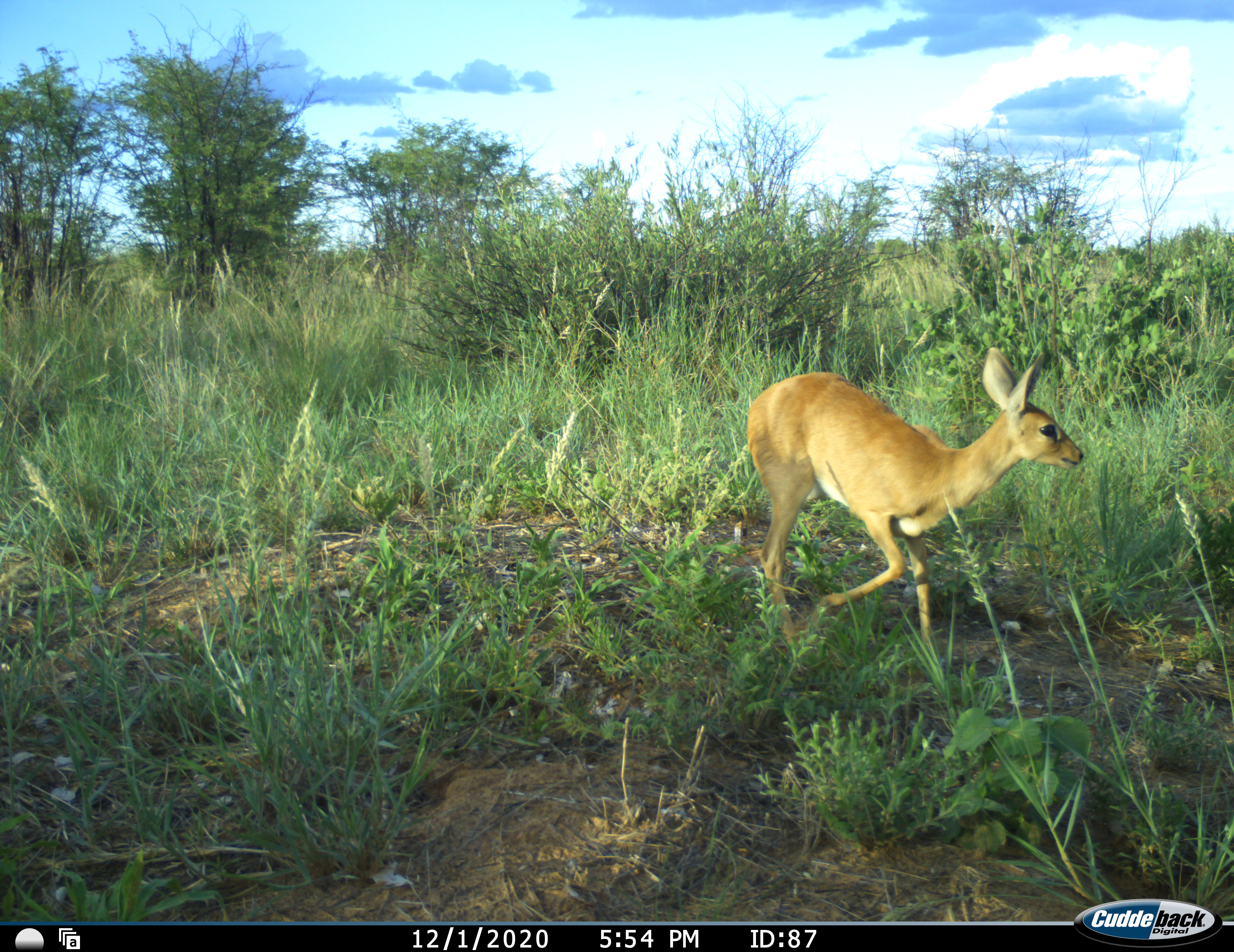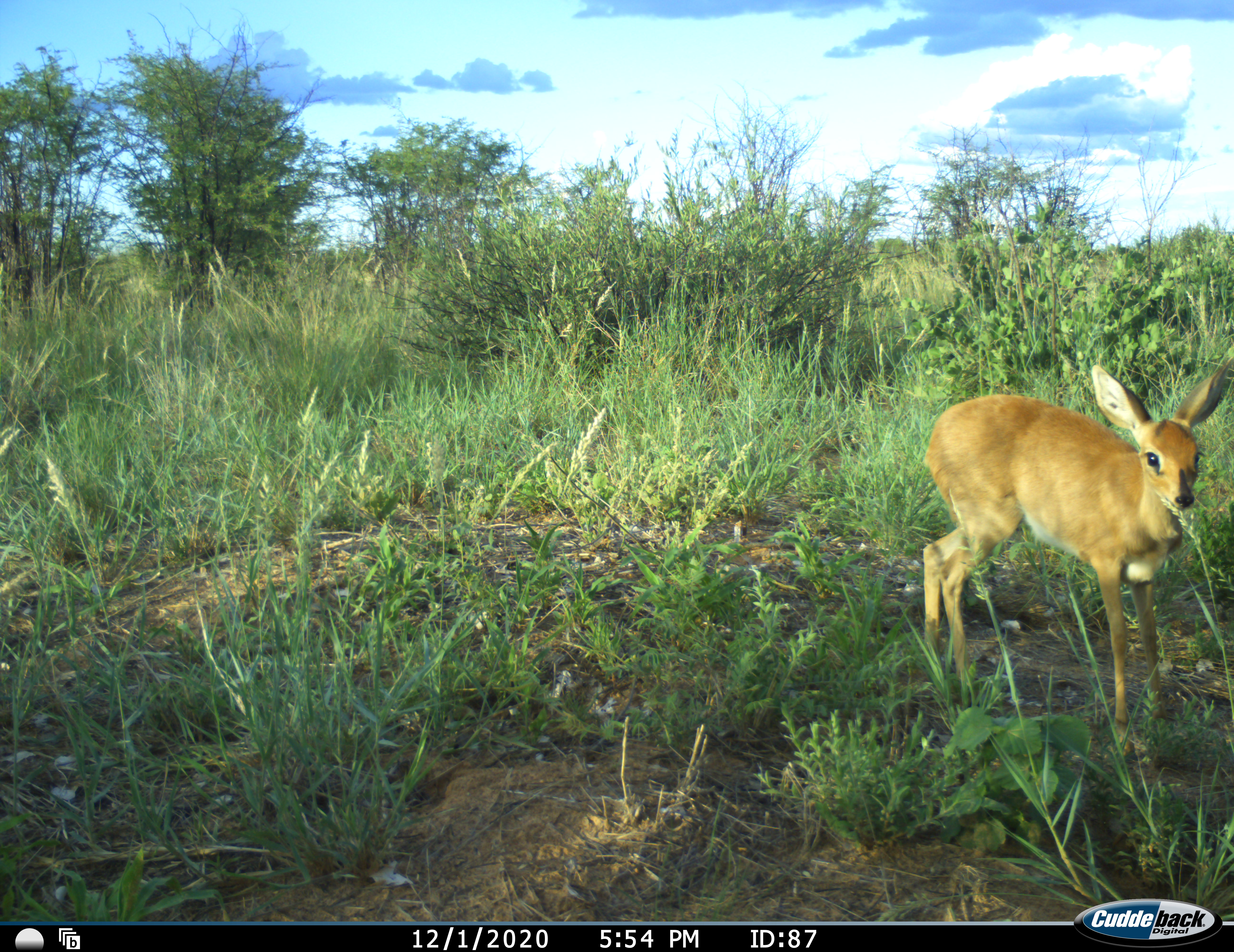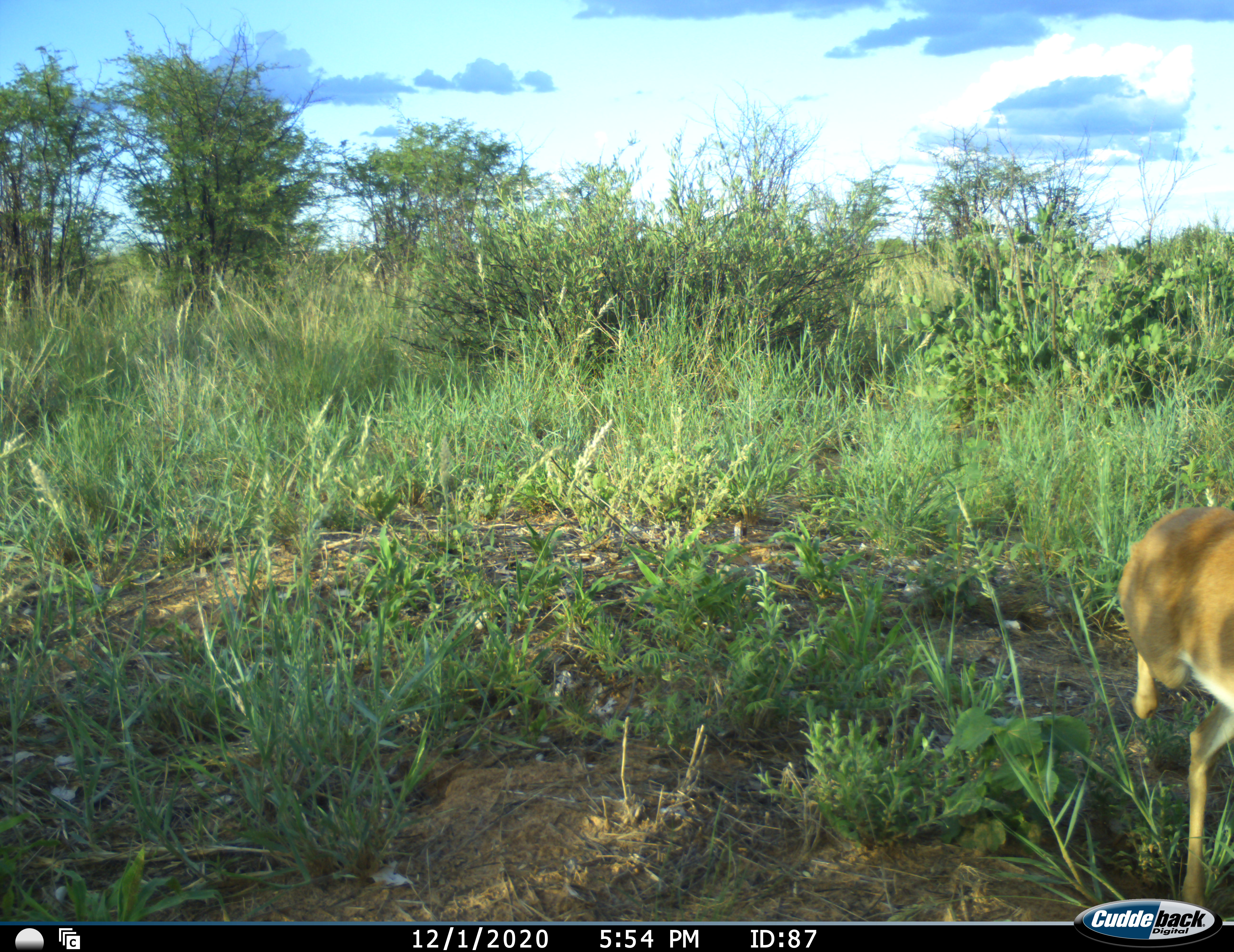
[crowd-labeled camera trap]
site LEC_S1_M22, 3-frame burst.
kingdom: Animalia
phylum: Chordata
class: Mammalia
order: Artiodactyla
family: Bovidae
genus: Raphicerus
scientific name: Raphicerus campestris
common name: steenbok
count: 1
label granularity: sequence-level